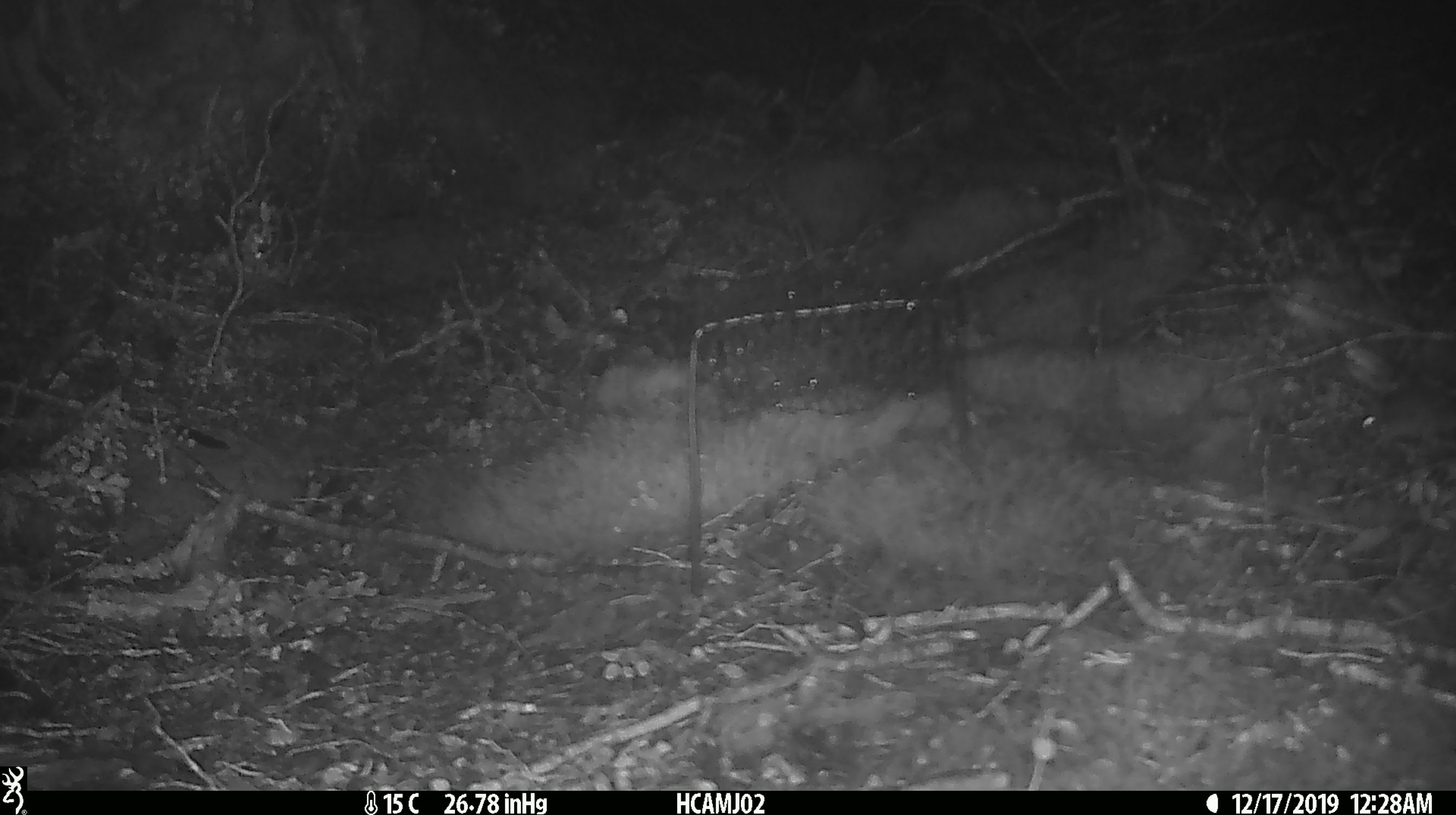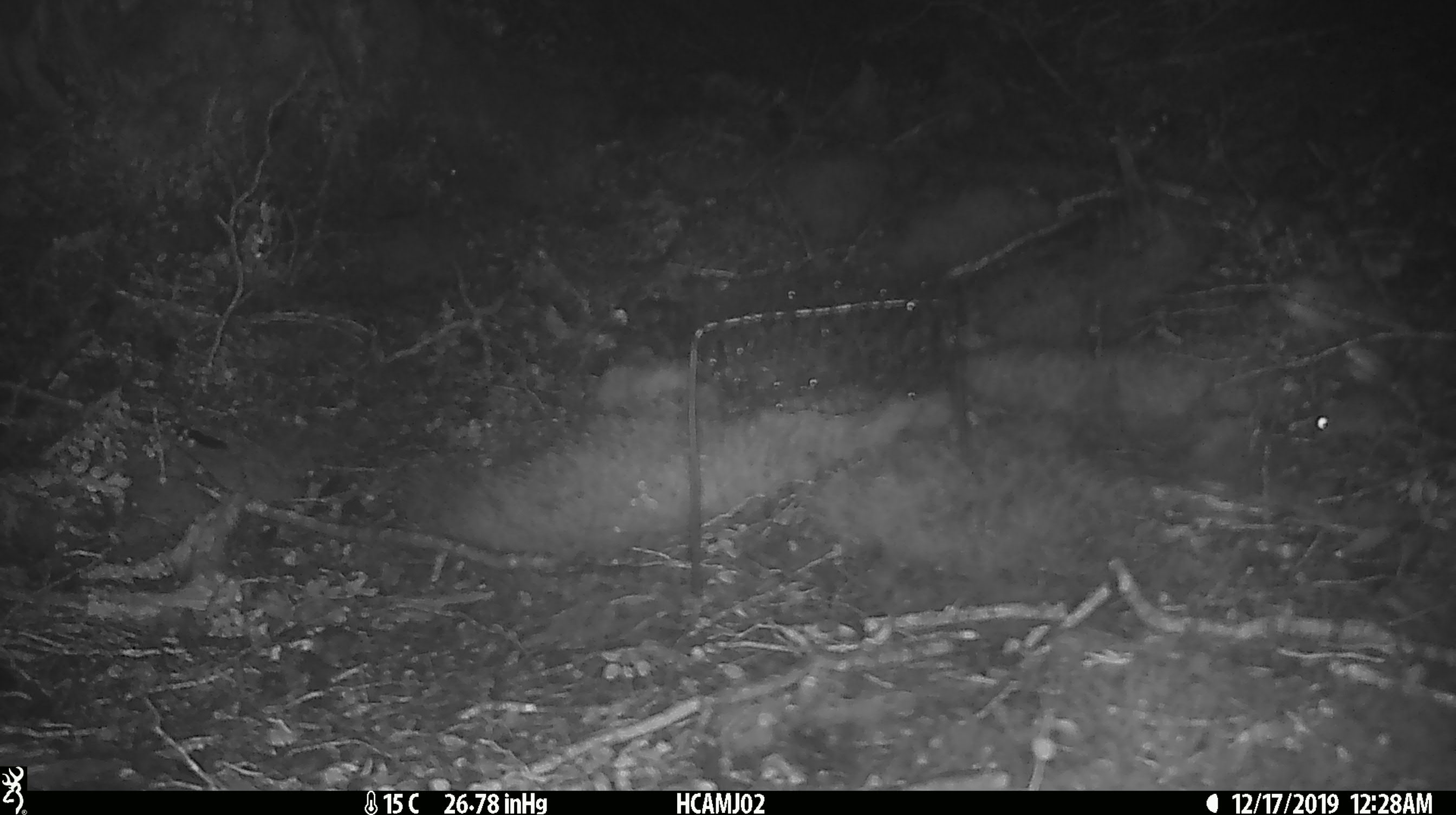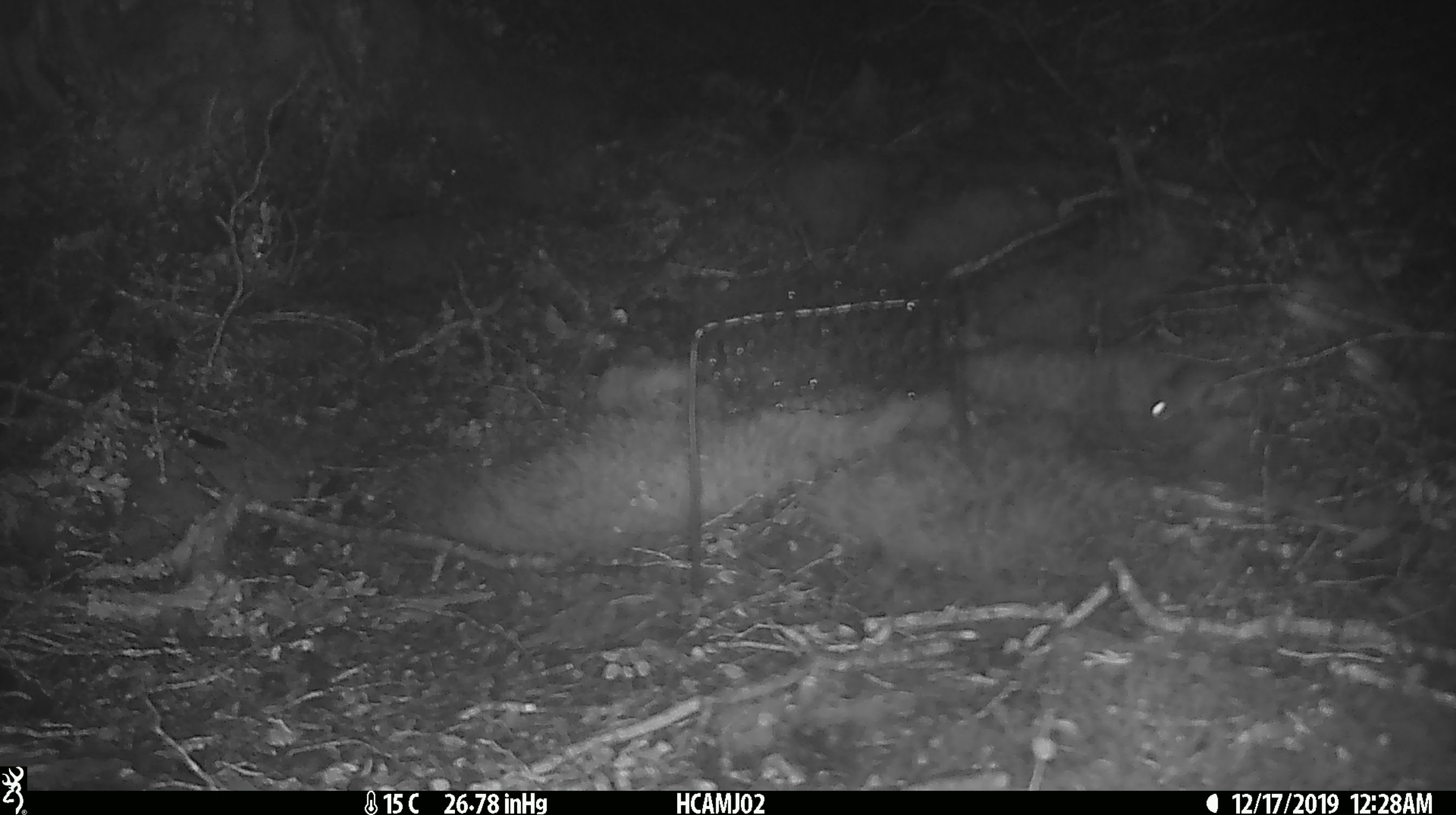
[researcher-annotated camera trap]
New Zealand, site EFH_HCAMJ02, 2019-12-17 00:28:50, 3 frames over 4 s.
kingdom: Animalia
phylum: Chordata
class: Mammalia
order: Rodentia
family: Muridae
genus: Mus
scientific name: Mus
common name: mouse